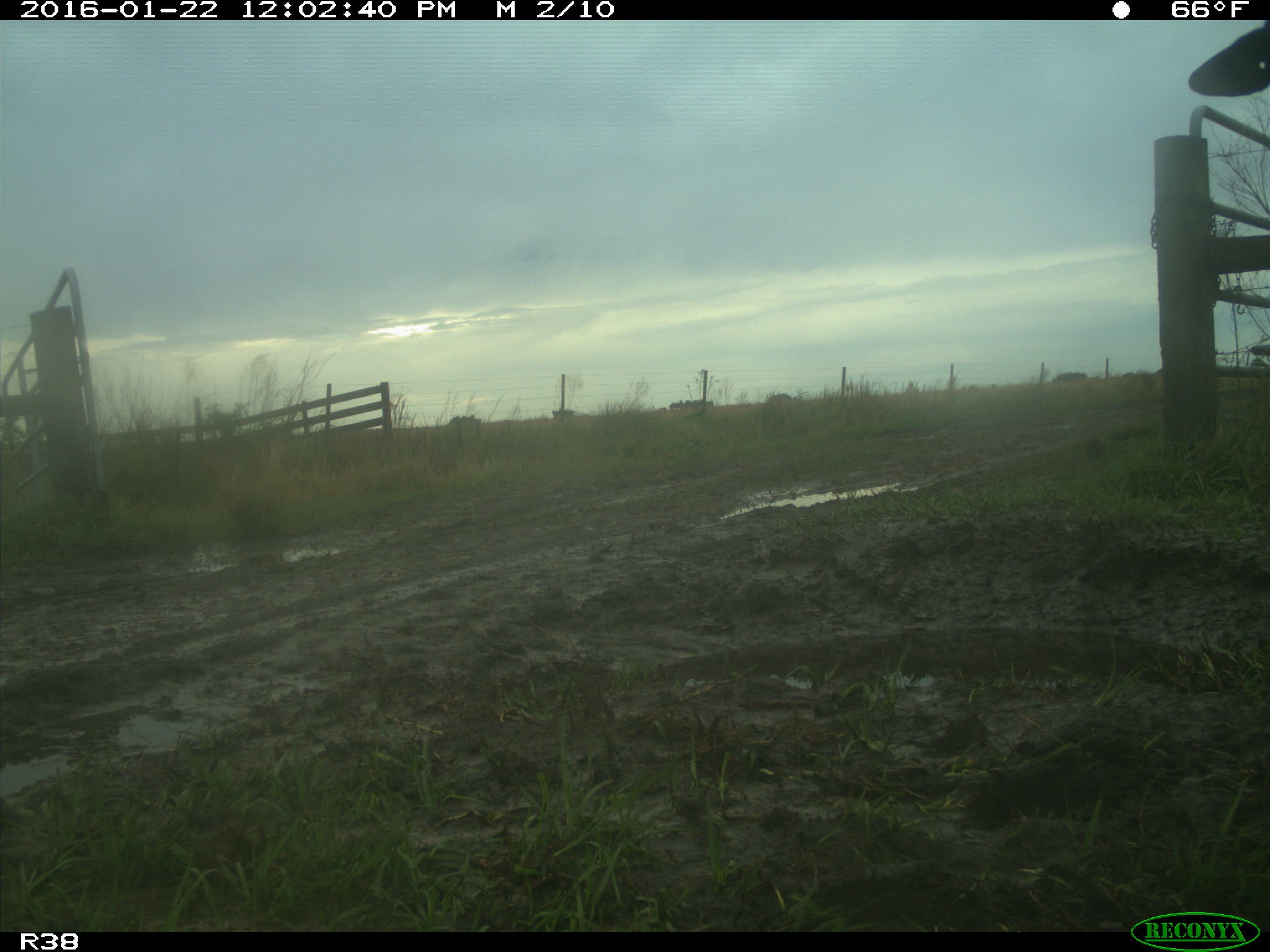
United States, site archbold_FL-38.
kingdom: Animalia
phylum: Chordata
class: Mammalia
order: Artiodactyla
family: Bovidae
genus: Bos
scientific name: Bos taurus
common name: domestic cow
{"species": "Bos taurus (domestic cow)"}